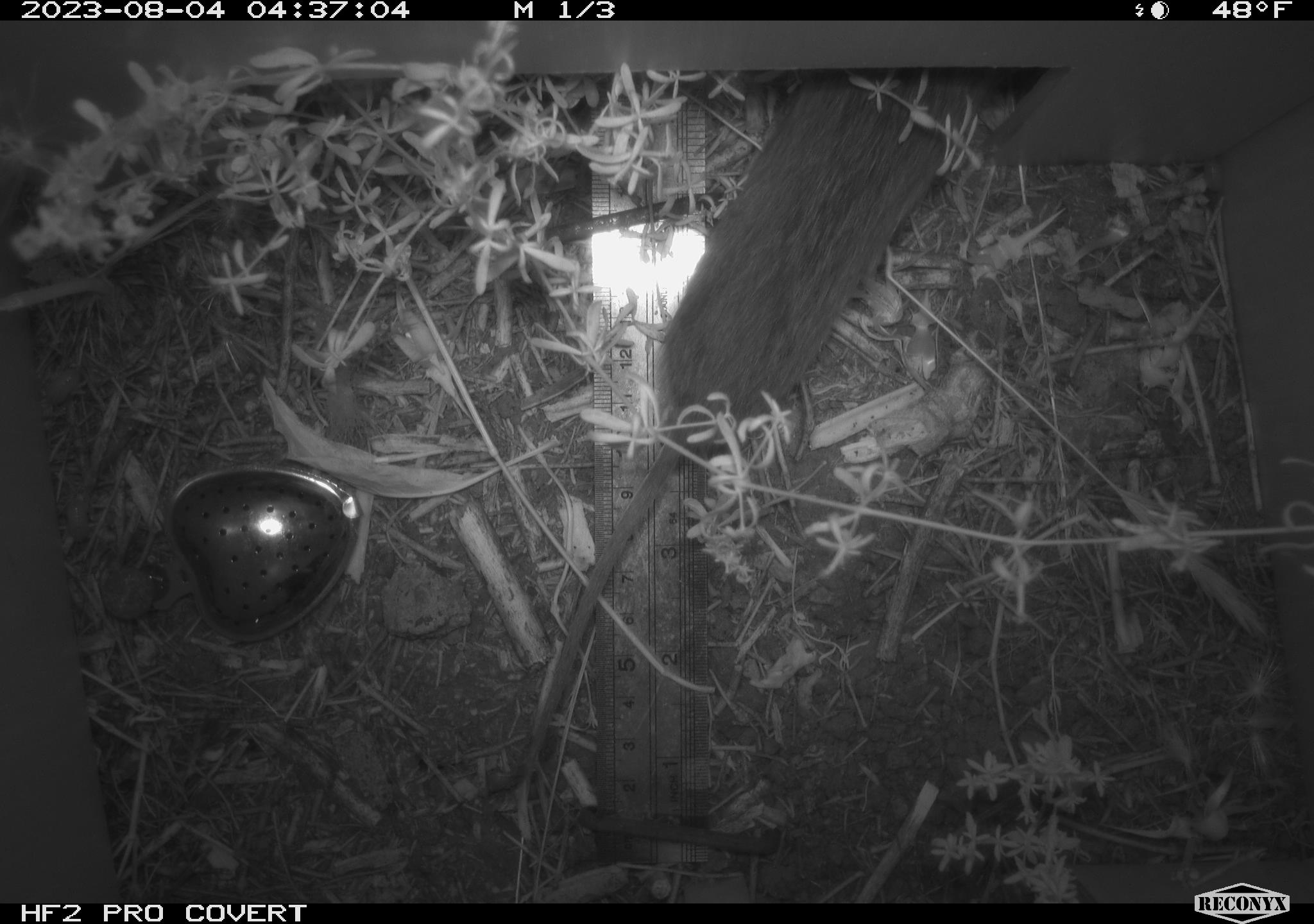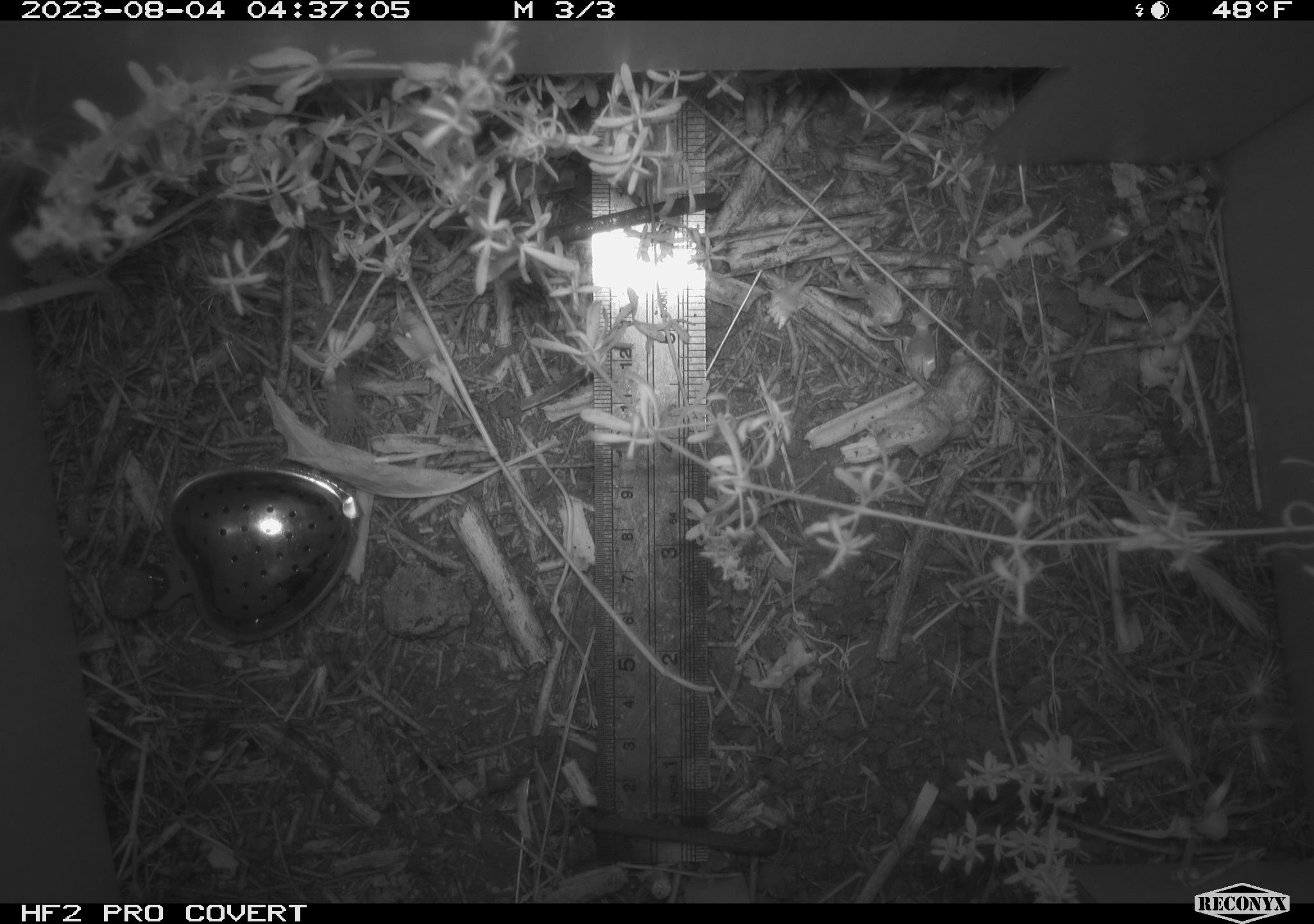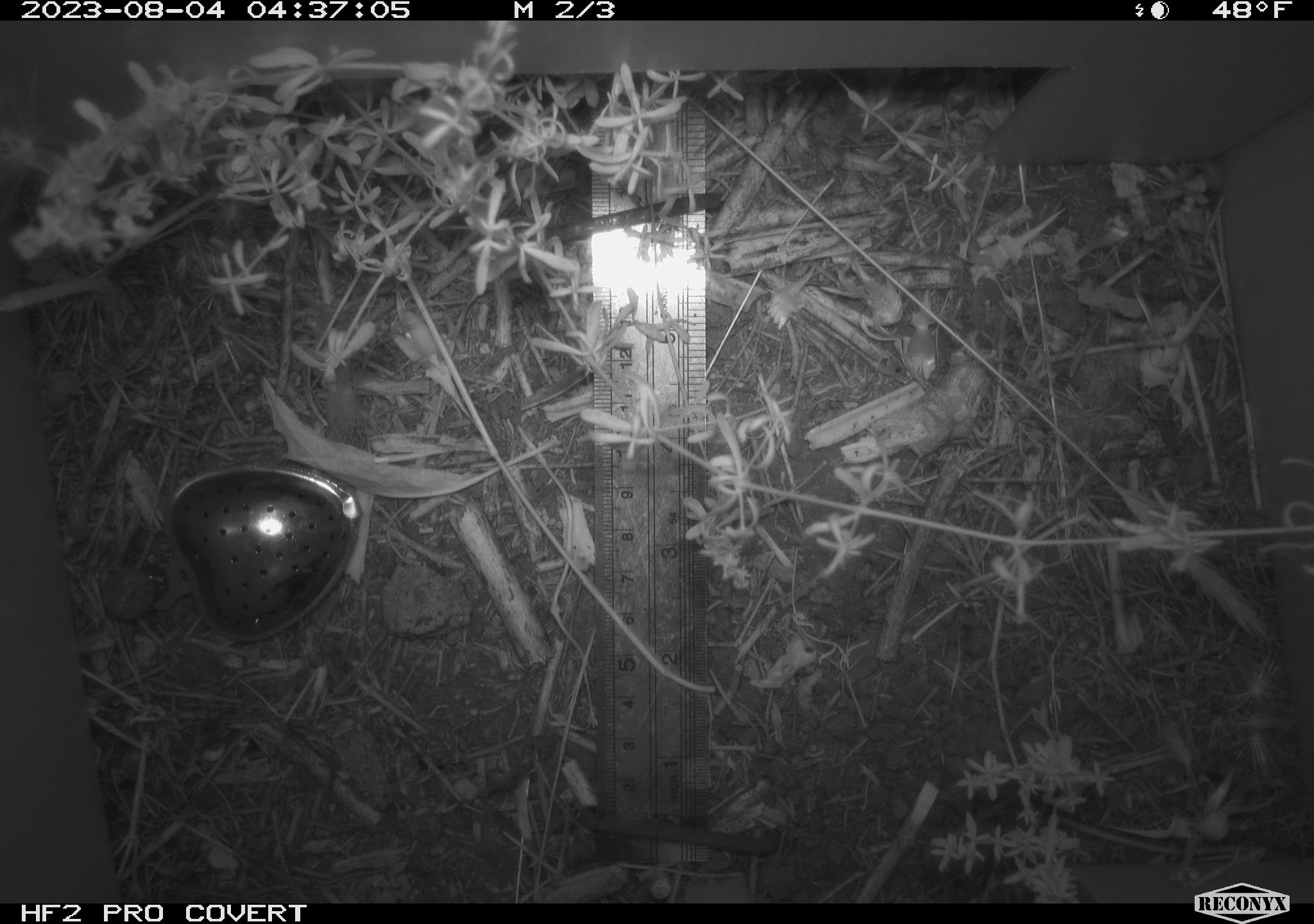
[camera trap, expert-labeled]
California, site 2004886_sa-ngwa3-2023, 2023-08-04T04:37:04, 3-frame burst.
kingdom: Animalia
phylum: Chordata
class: Mammalia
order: Rodentia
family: Cricetidae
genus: Microtus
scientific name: Microtus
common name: meadow vole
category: microtus species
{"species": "microtus species (meadow vole) (Microtus)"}